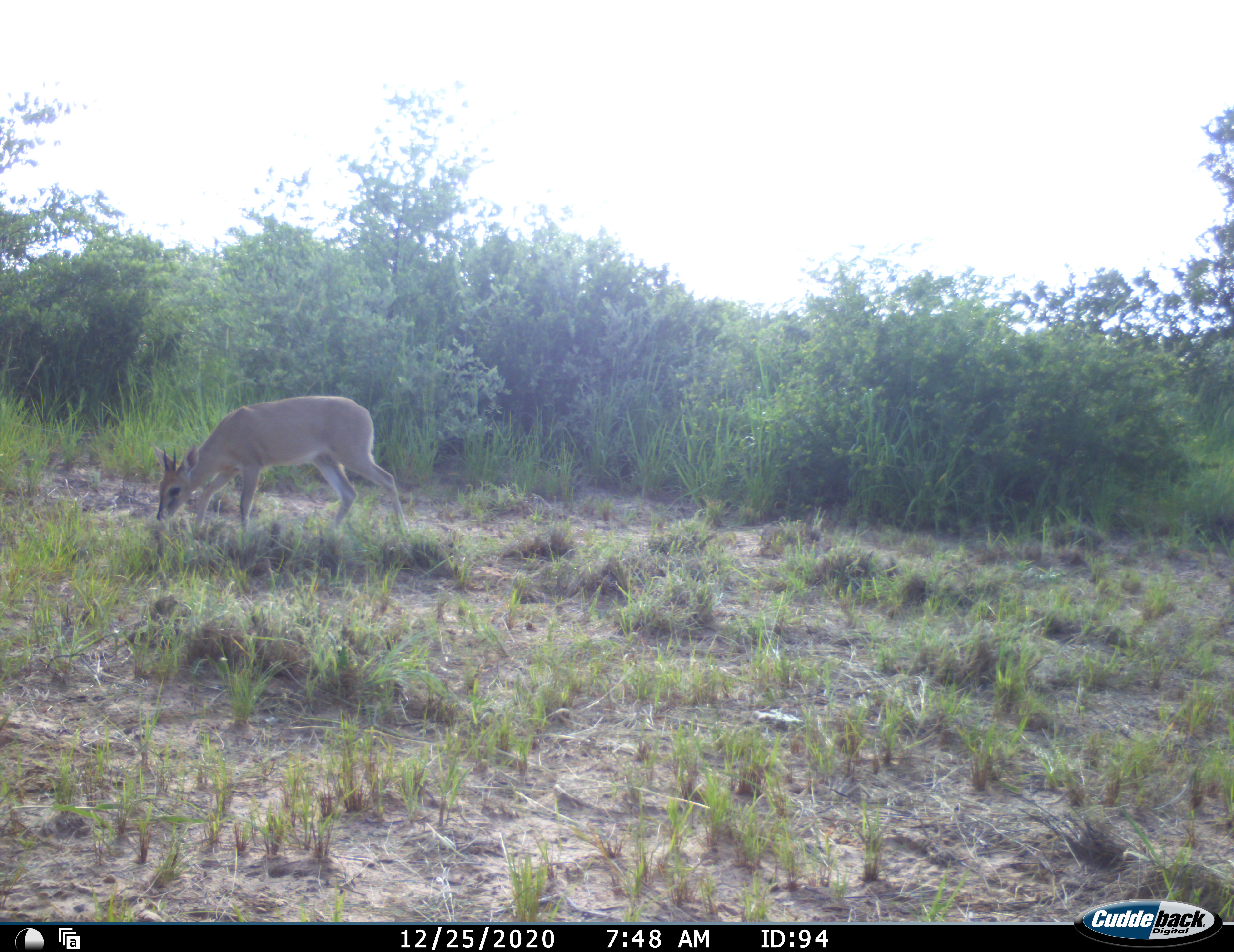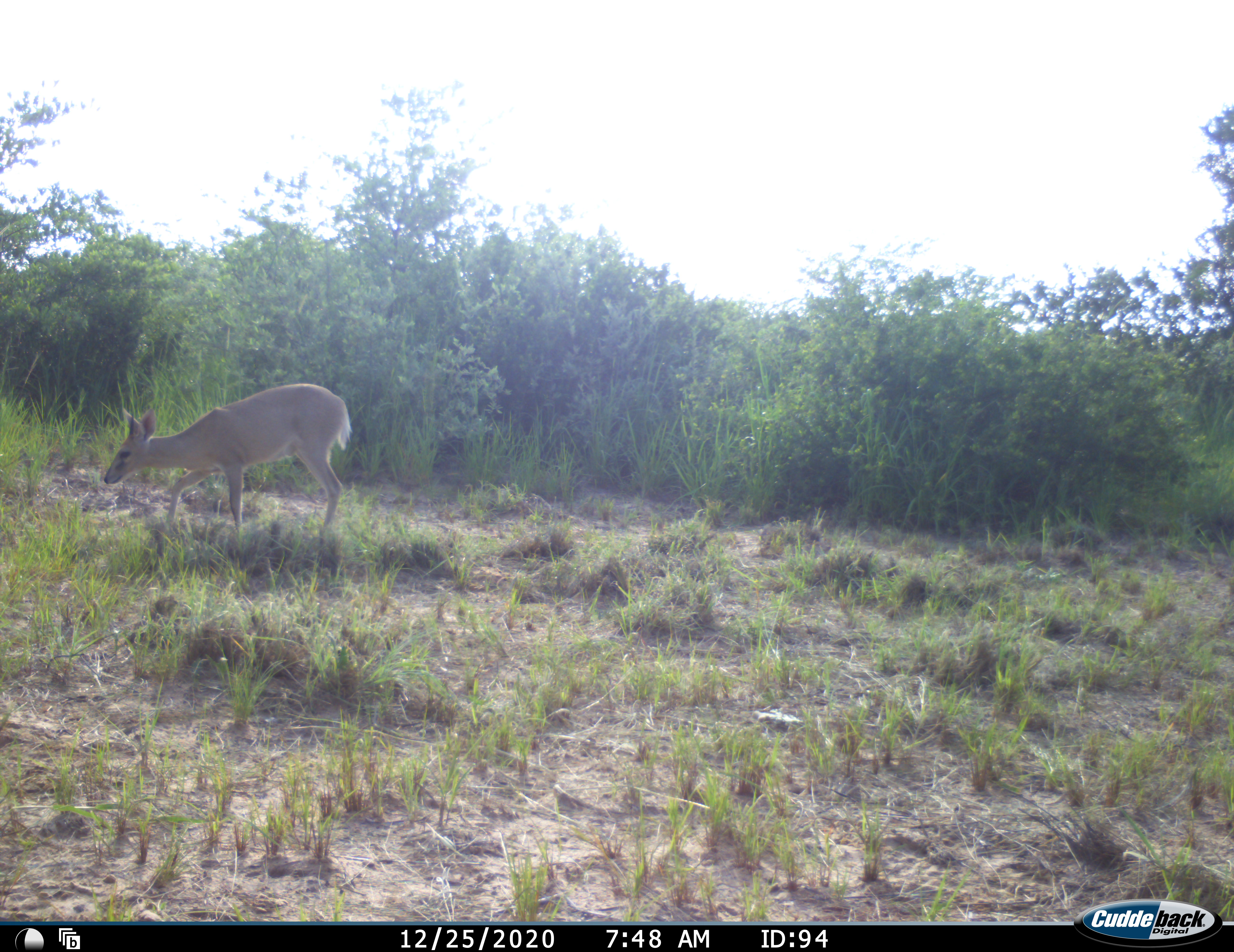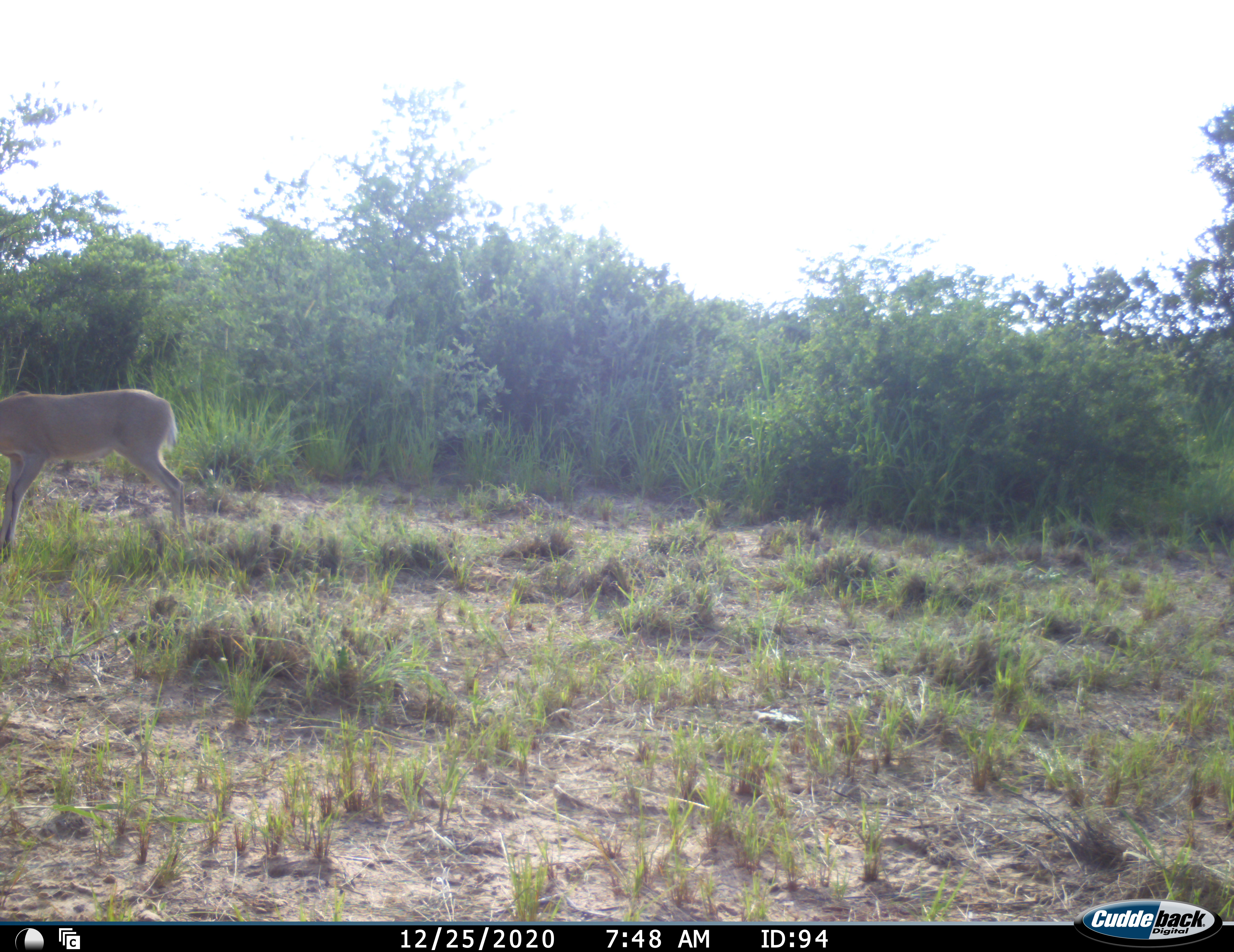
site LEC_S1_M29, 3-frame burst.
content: unidentified animal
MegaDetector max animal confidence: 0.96